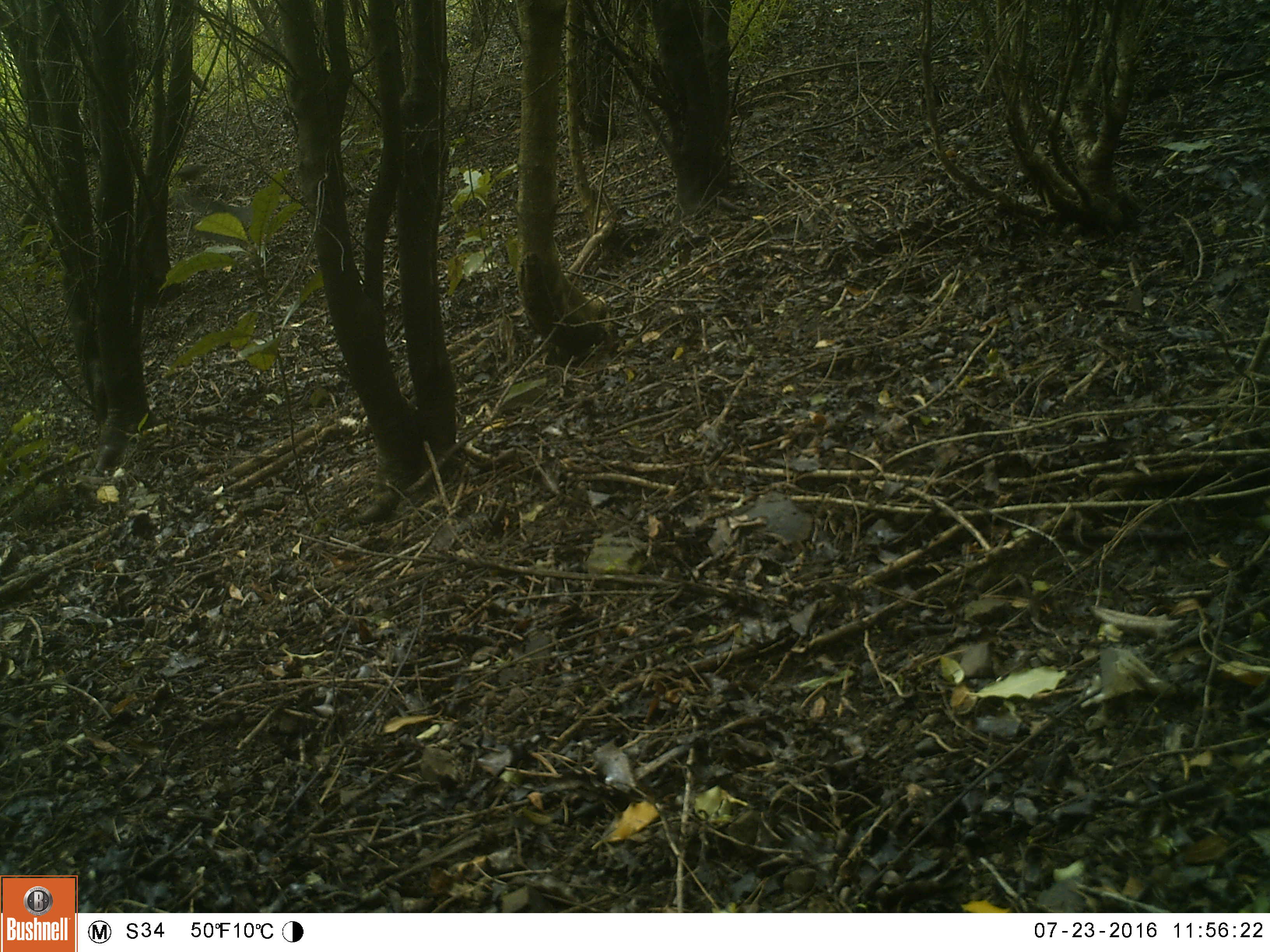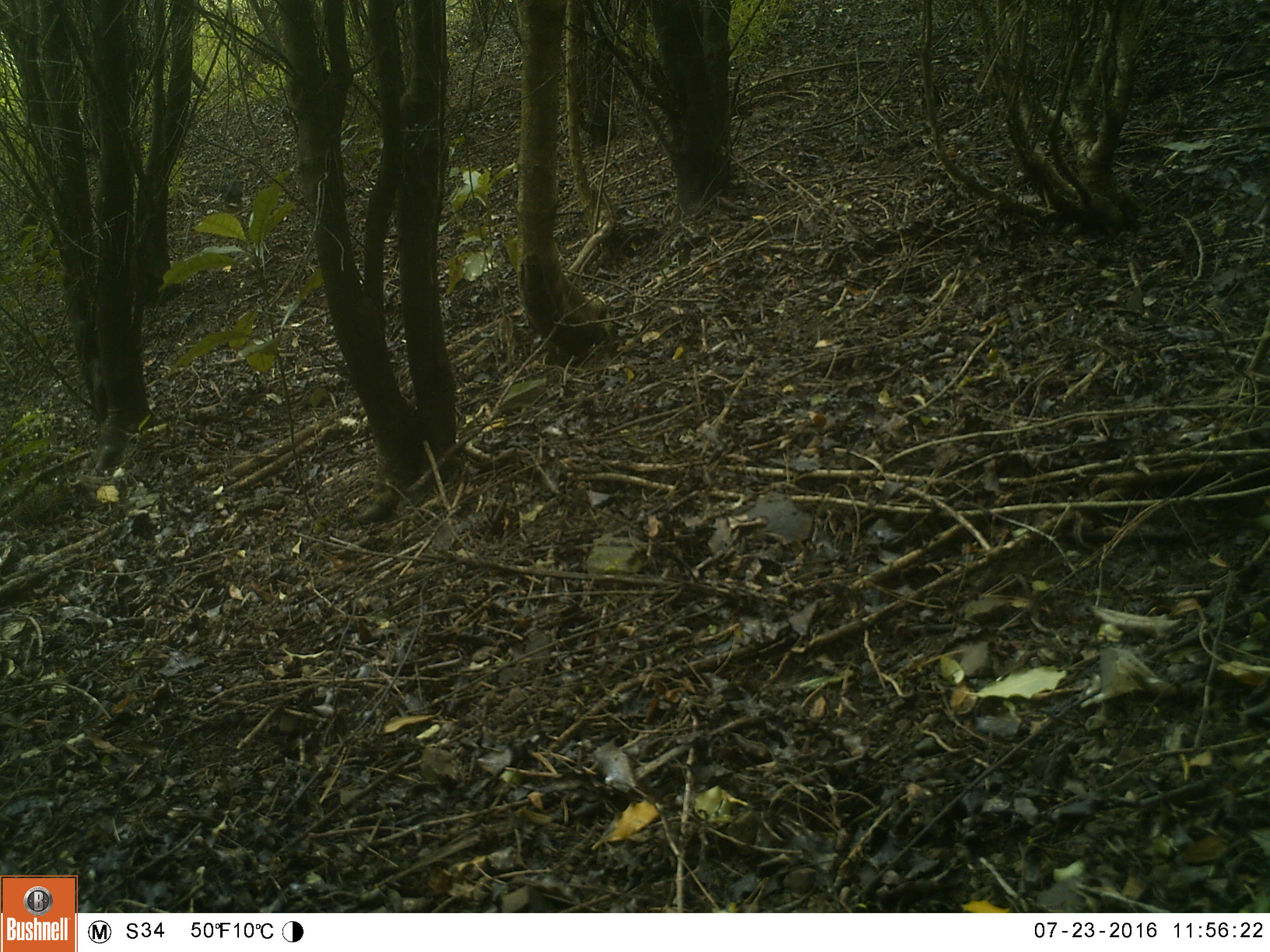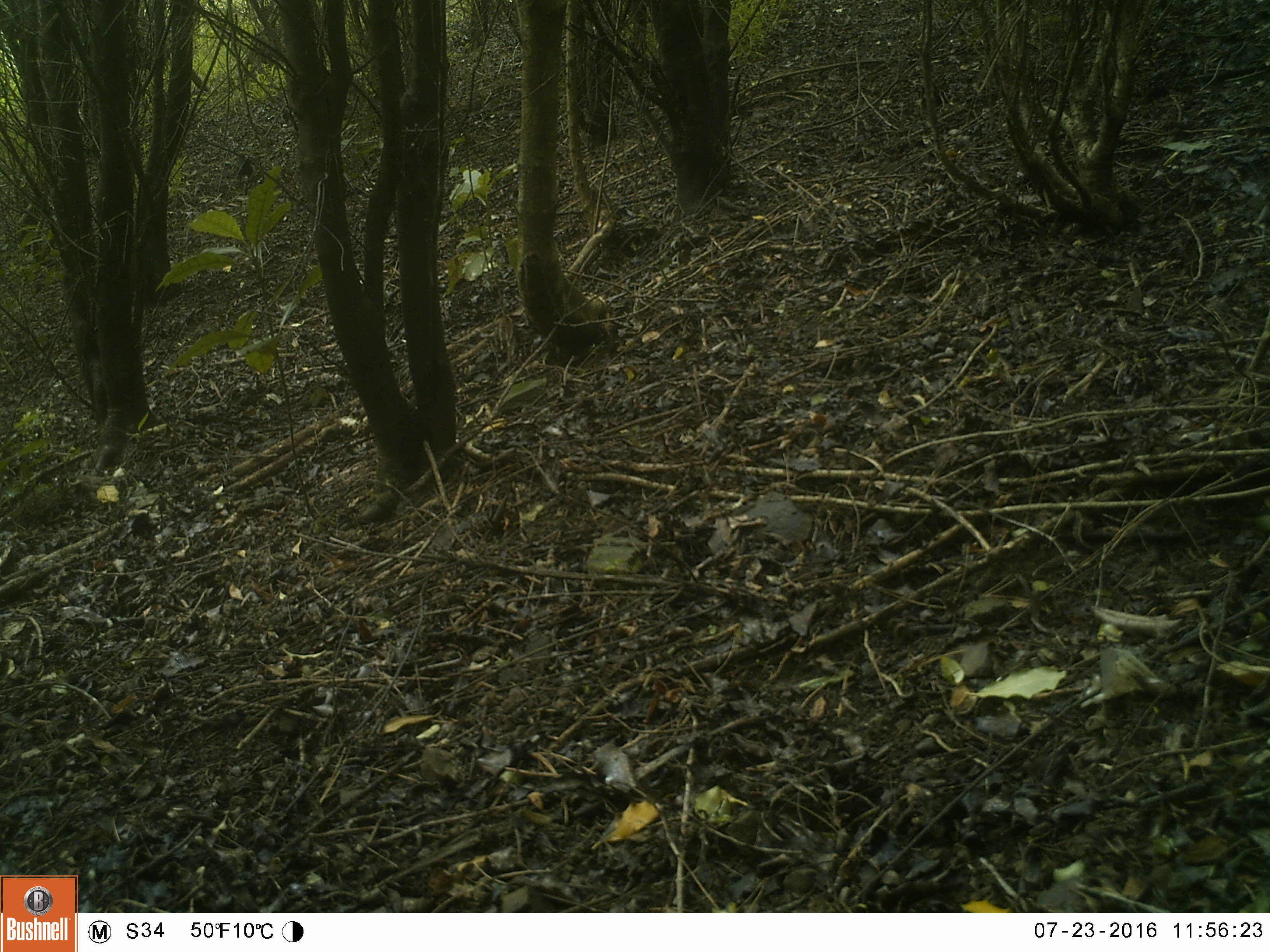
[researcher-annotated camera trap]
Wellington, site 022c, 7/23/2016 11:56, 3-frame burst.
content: unidentified animal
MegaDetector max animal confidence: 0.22